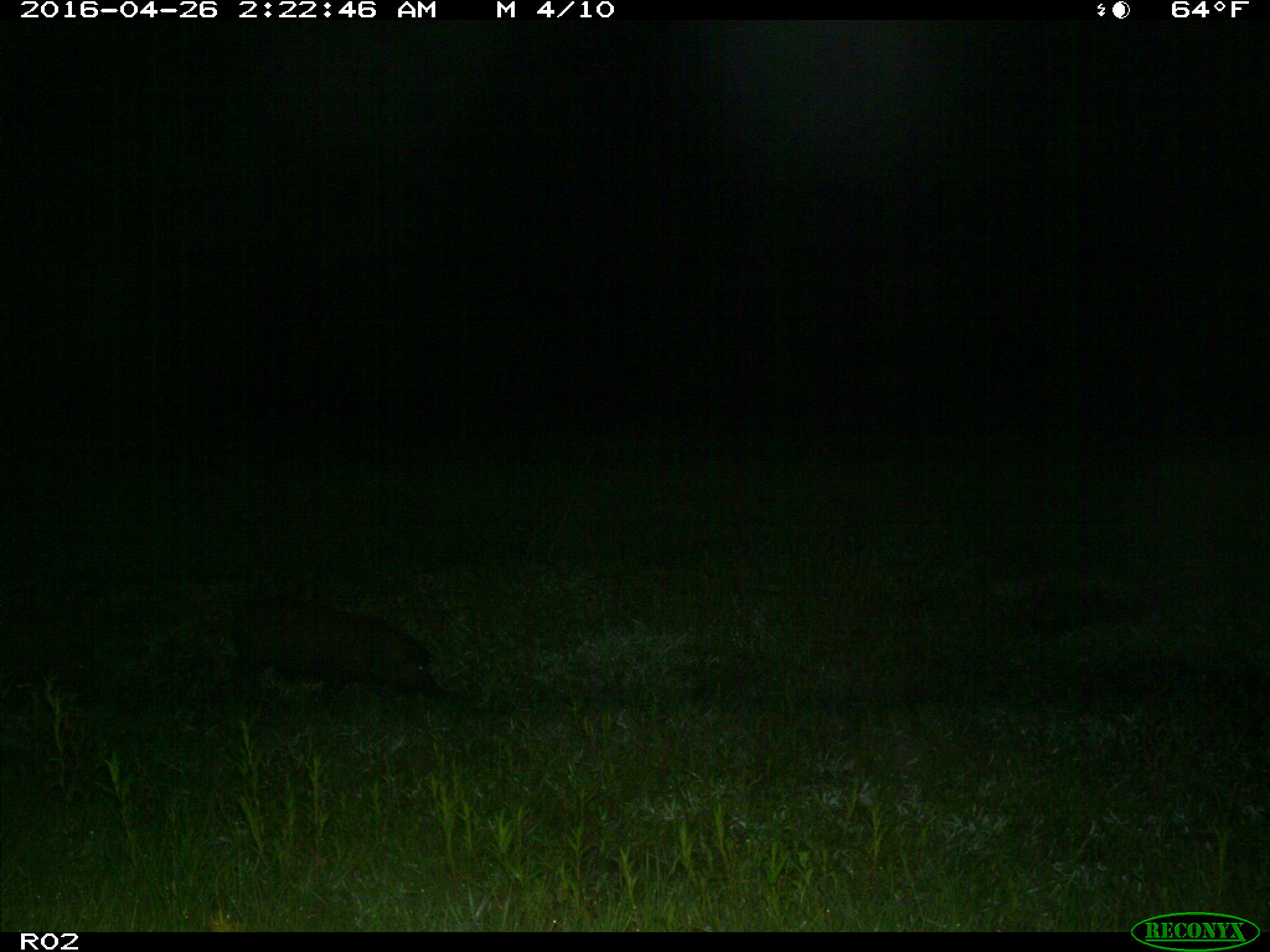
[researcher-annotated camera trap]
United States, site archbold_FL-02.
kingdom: Animalia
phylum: Chordata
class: Mammalia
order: Artiodactyla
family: Suidae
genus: Sus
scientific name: Sus scrofa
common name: wild boar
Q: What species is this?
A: Sus scrofa (wild boar).